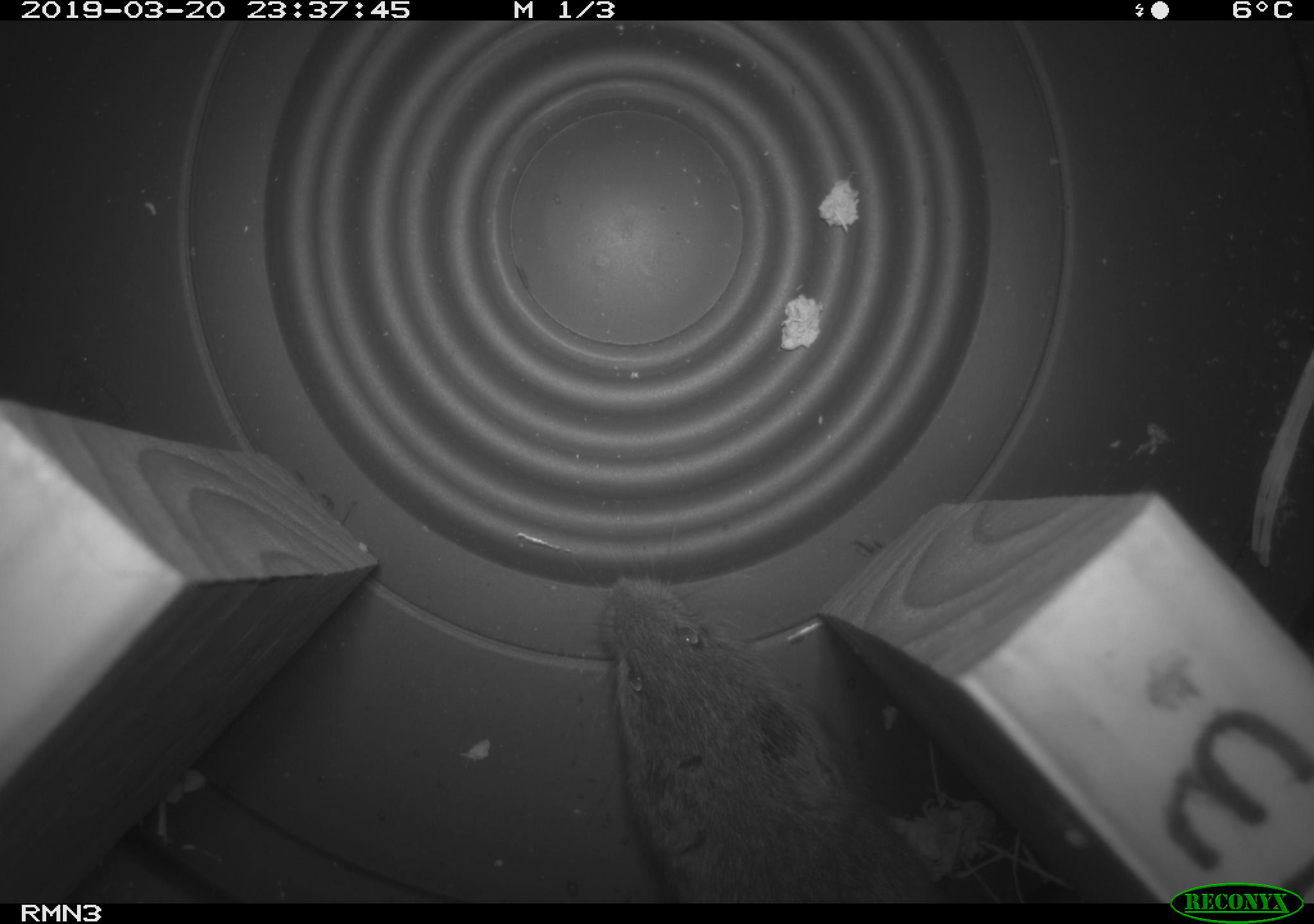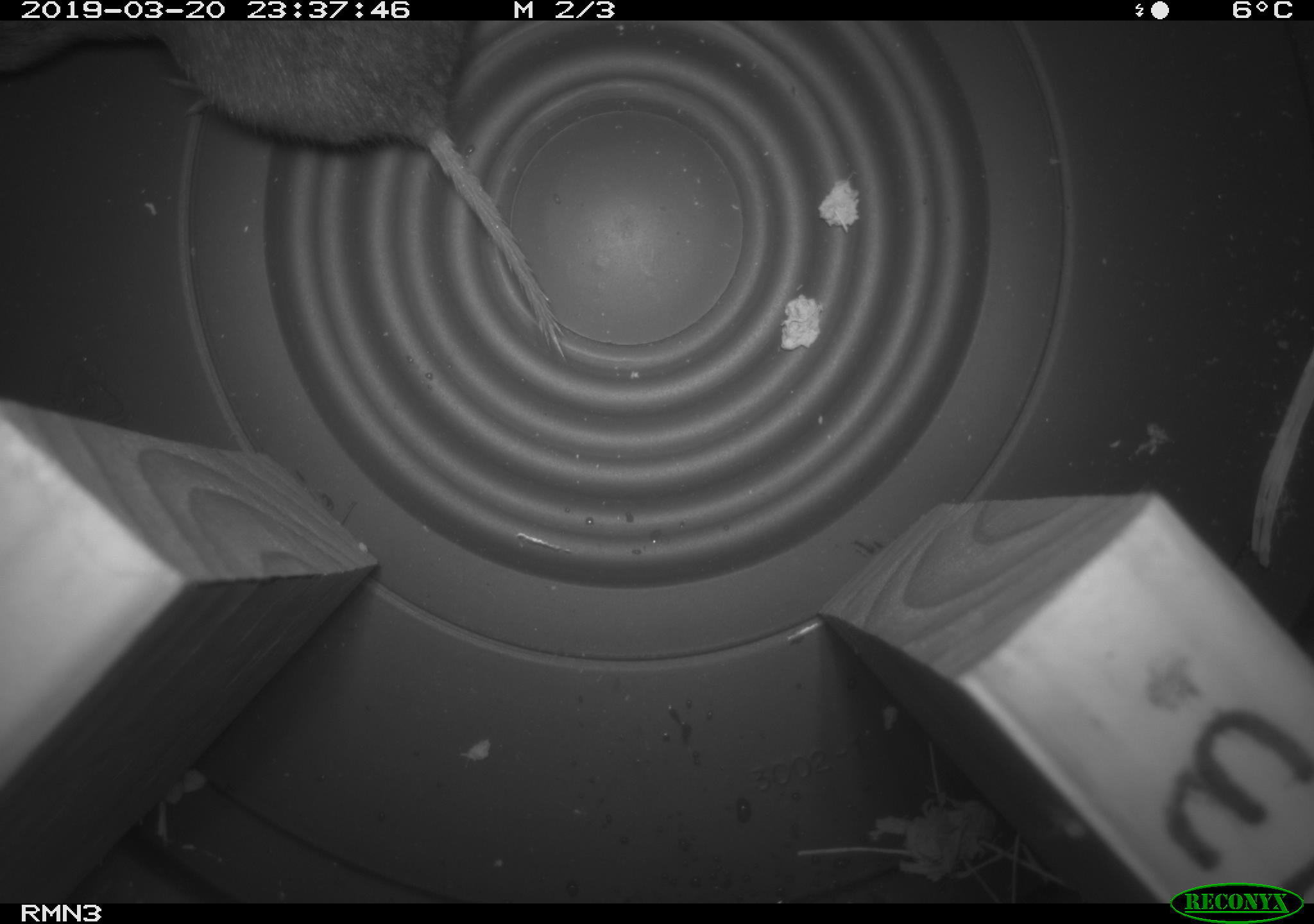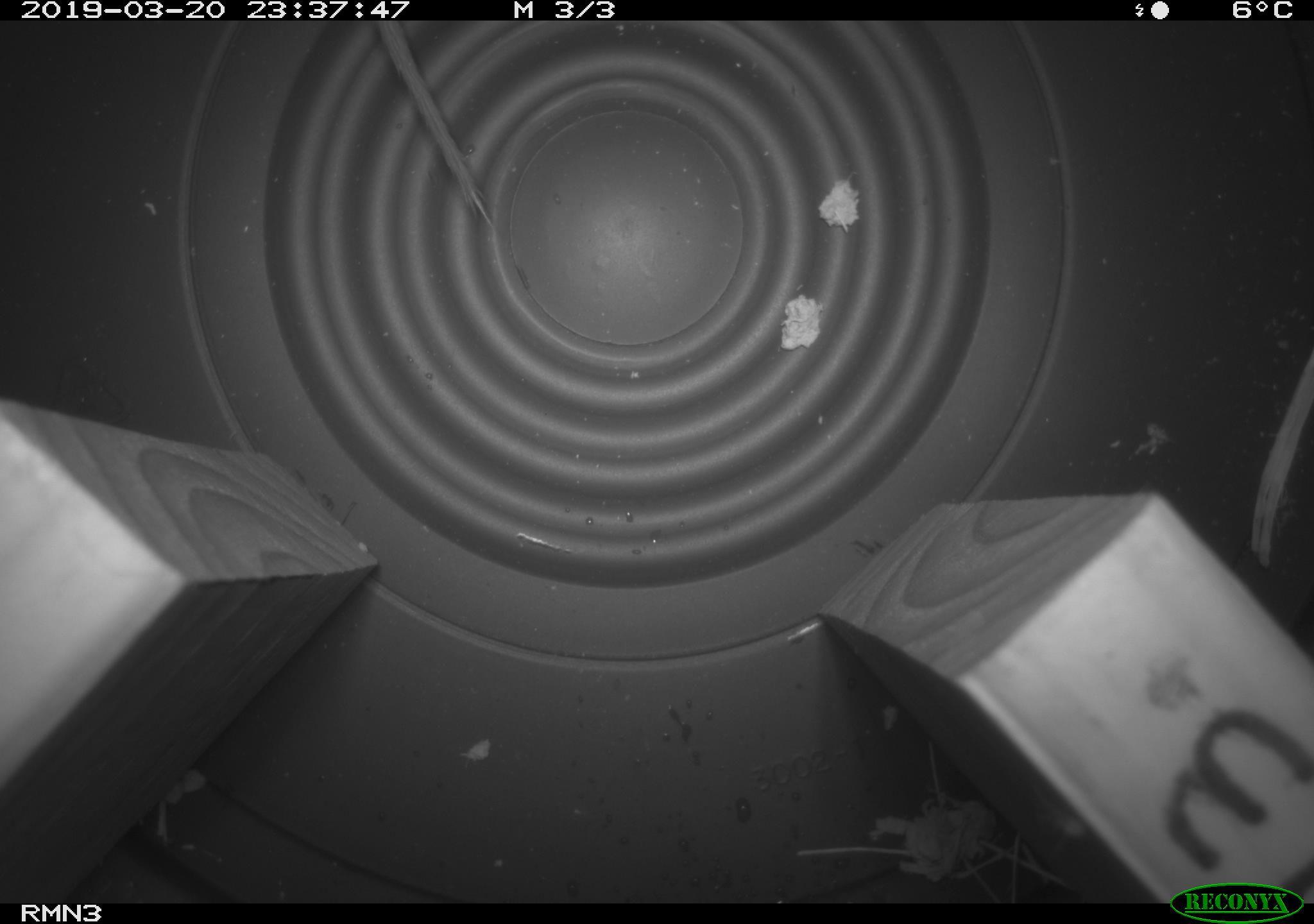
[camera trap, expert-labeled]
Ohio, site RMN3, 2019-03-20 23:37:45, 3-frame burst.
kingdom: Animalia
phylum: Chordata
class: Mammalia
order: Rodentia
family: Cricetidae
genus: Microtus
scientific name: Microtus pennsylvanicus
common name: meadow vole